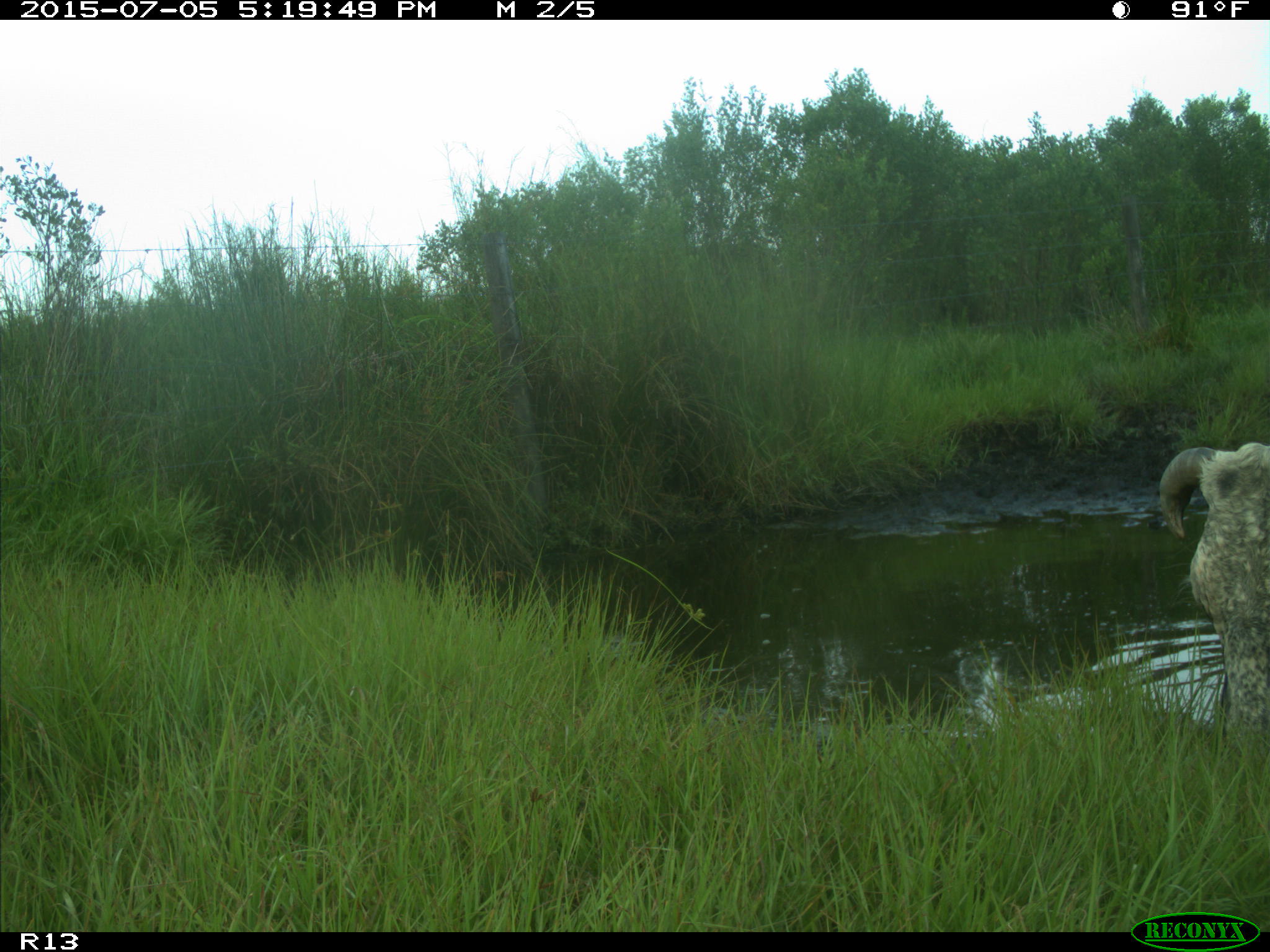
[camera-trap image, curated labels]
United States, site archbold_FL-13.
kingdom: Animalia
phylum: Chordata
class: Mammalia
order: Artiodactyla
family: Bovidae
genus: Bos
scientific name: Bos taurus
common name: domestic cow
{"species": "Bos taurus (domestic cow)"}